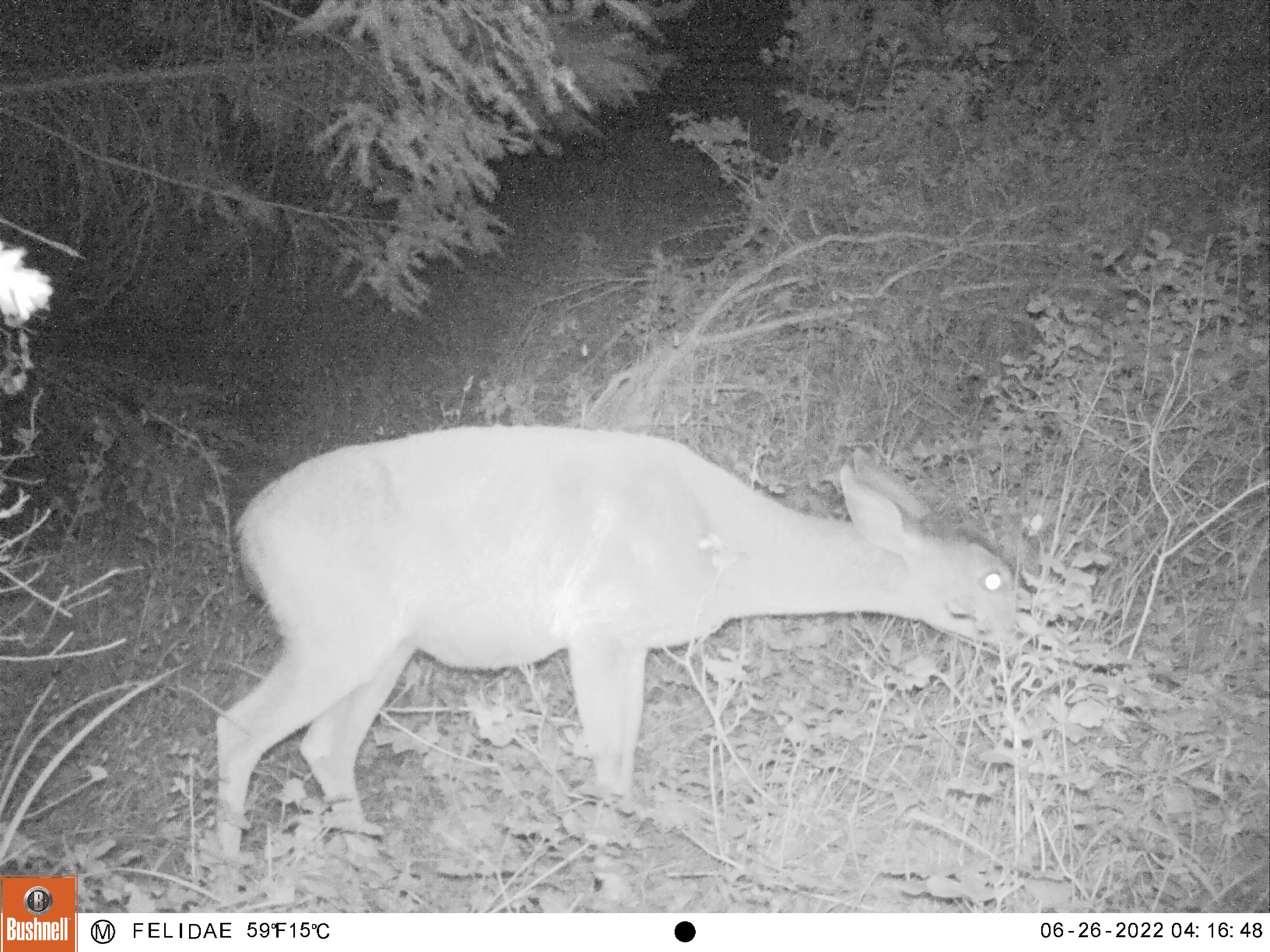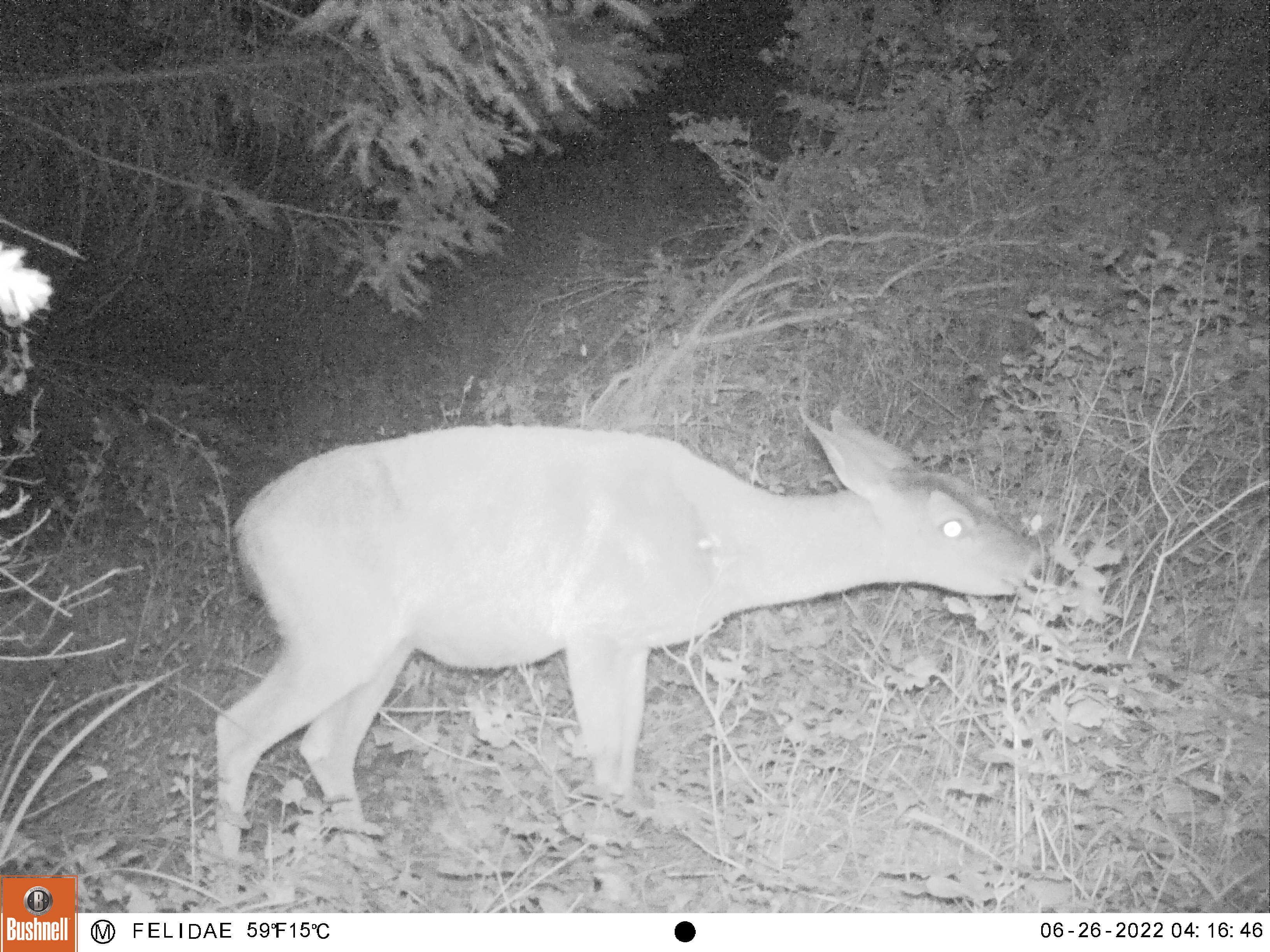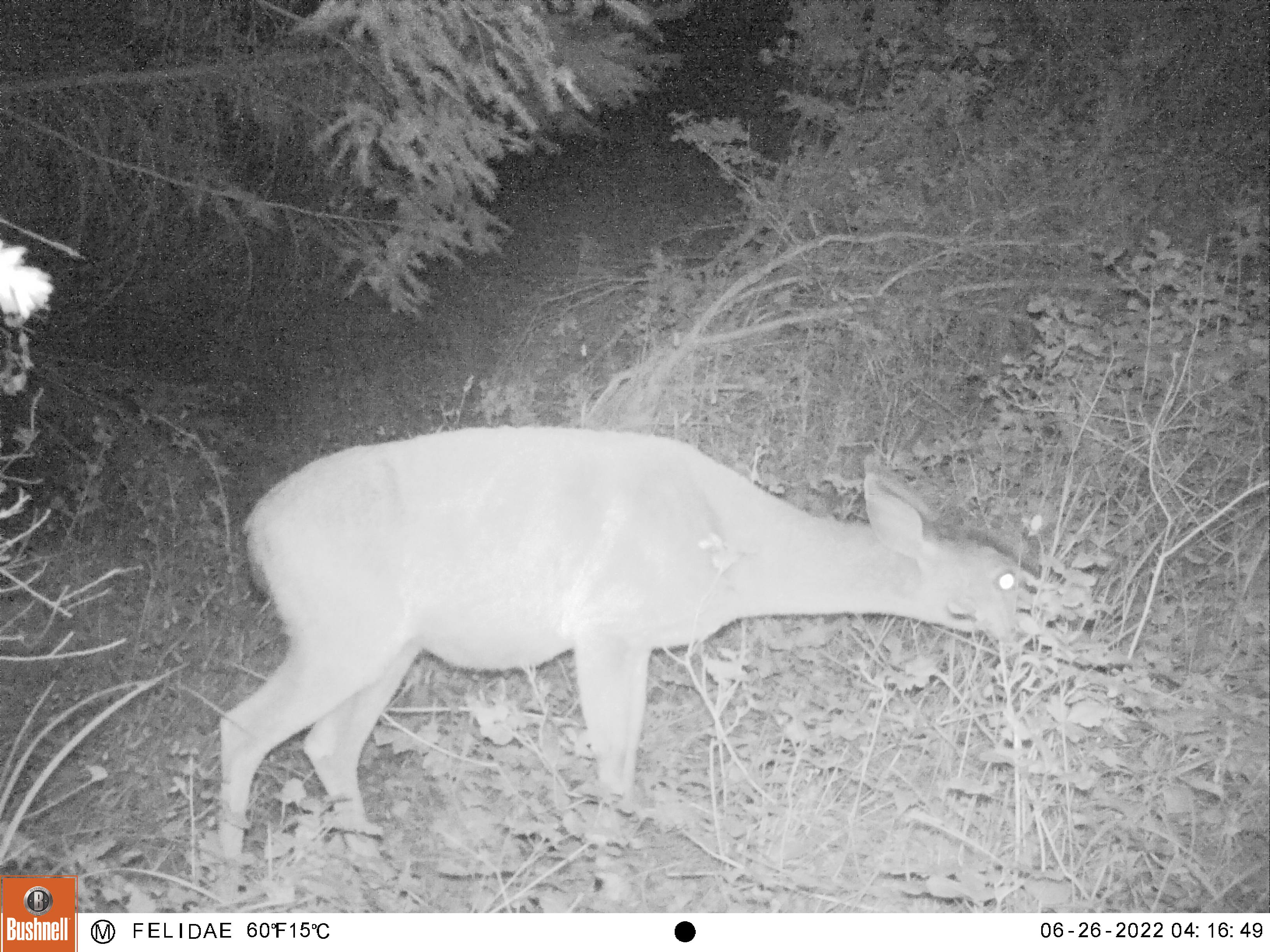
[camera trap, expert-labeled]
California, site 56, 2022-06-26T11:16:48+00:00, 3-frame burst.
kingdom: Animalia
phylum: Chordata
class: Mammalia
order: Artiodactyla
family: Cervidae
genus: Odocoileus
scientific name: Odocoileus hemionus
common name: mule deer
Mule deer (Odocoileus hemionus).